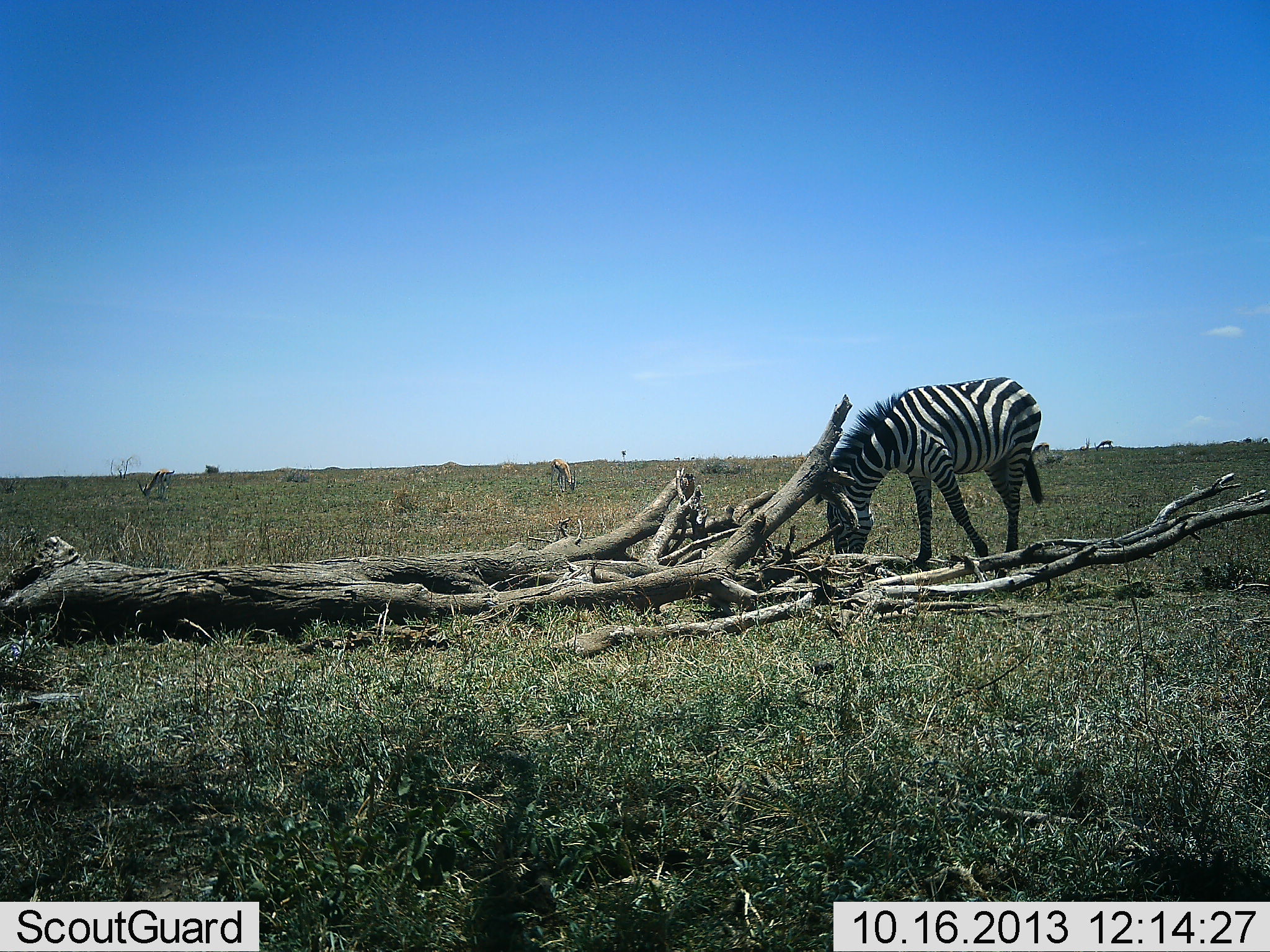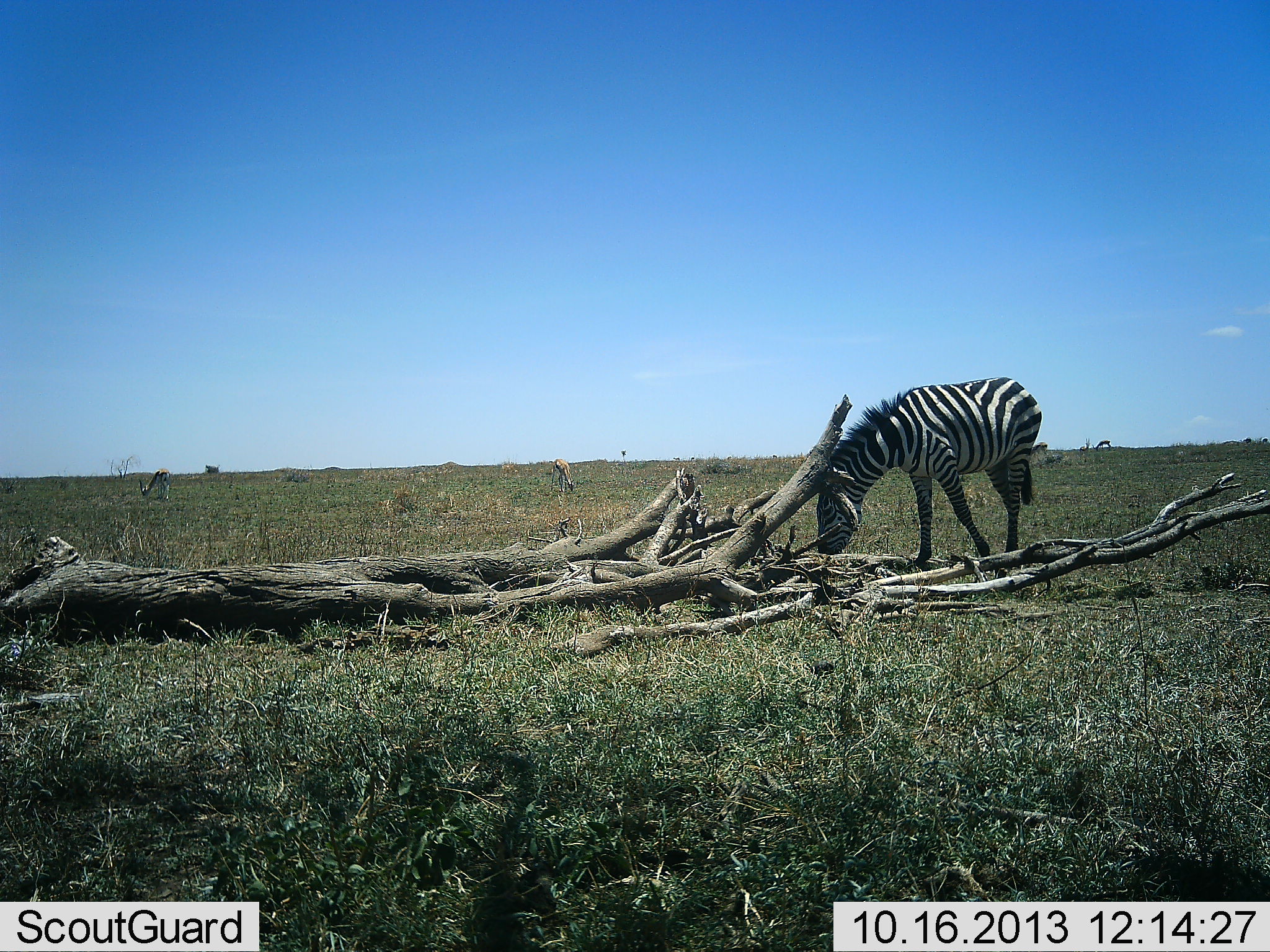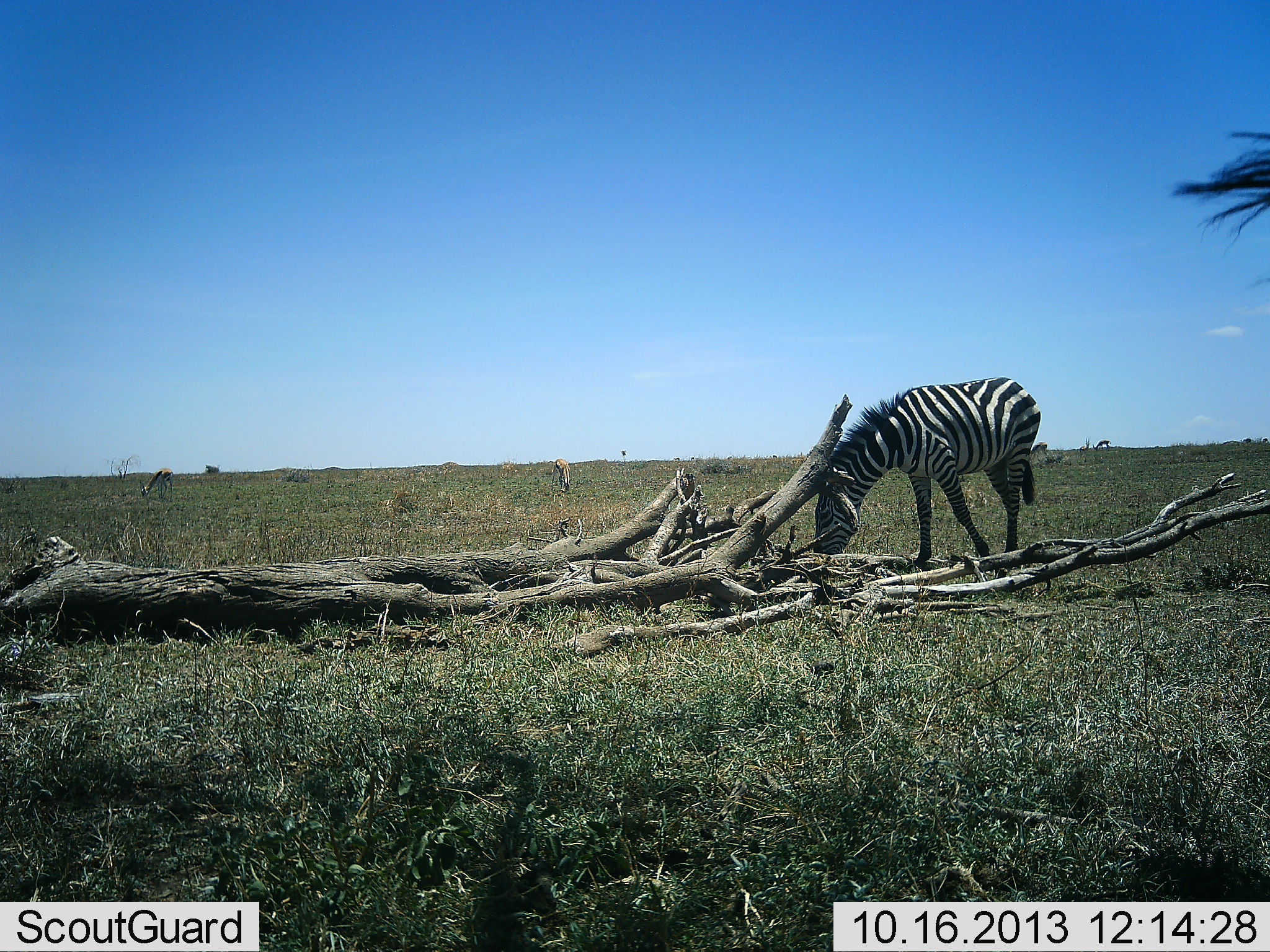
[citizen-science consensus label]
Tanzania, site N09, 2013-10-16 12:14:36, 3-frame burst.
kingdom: Animalia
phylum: Chordata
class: Mammalia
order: Artiodactyla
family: Bovidae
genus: Eudorcas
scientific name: Eudorcas thomsonii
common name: thomson's gazelle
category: gazellethomsons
Gazellethomsons (thomson's gazelle) (Eudorcas thomsonii), count 2. Behavior (volunteer vote fractions): standing 42%, resting 0%, moving 0%, interacting 0%. Young present (vote fraction): 0%. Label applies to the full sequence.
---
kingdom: Animalia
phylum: Chordata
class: Mammalia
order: Perissodactyla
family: Equidae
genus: Equus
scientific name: Equus quagga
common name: plains zebra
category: zebra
Zebra (plains zebra) (Equus quagga), count 1. Behavior (volunteer vote fractions): standing 40%, resting 0%, moving 0%, interacting 0%. Young present (vote fraction): 0%. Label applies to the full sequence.